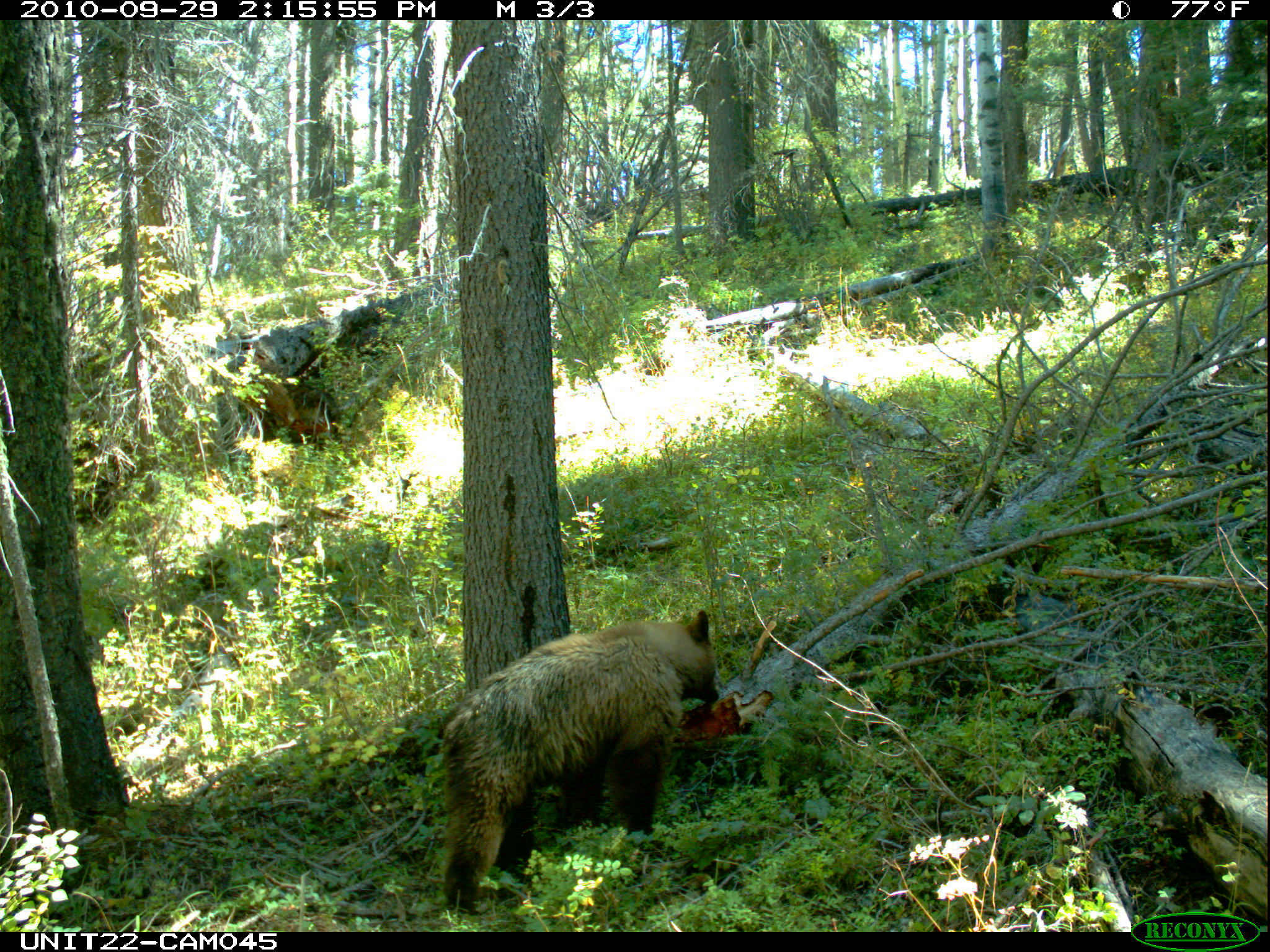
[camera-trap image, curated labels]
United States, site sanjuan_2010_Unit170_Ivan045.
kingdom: Animalia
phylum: Chordata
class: Mammalia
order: Carnivora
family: Ursidae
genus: Ursus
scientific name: Ursus americanus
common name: american black bear